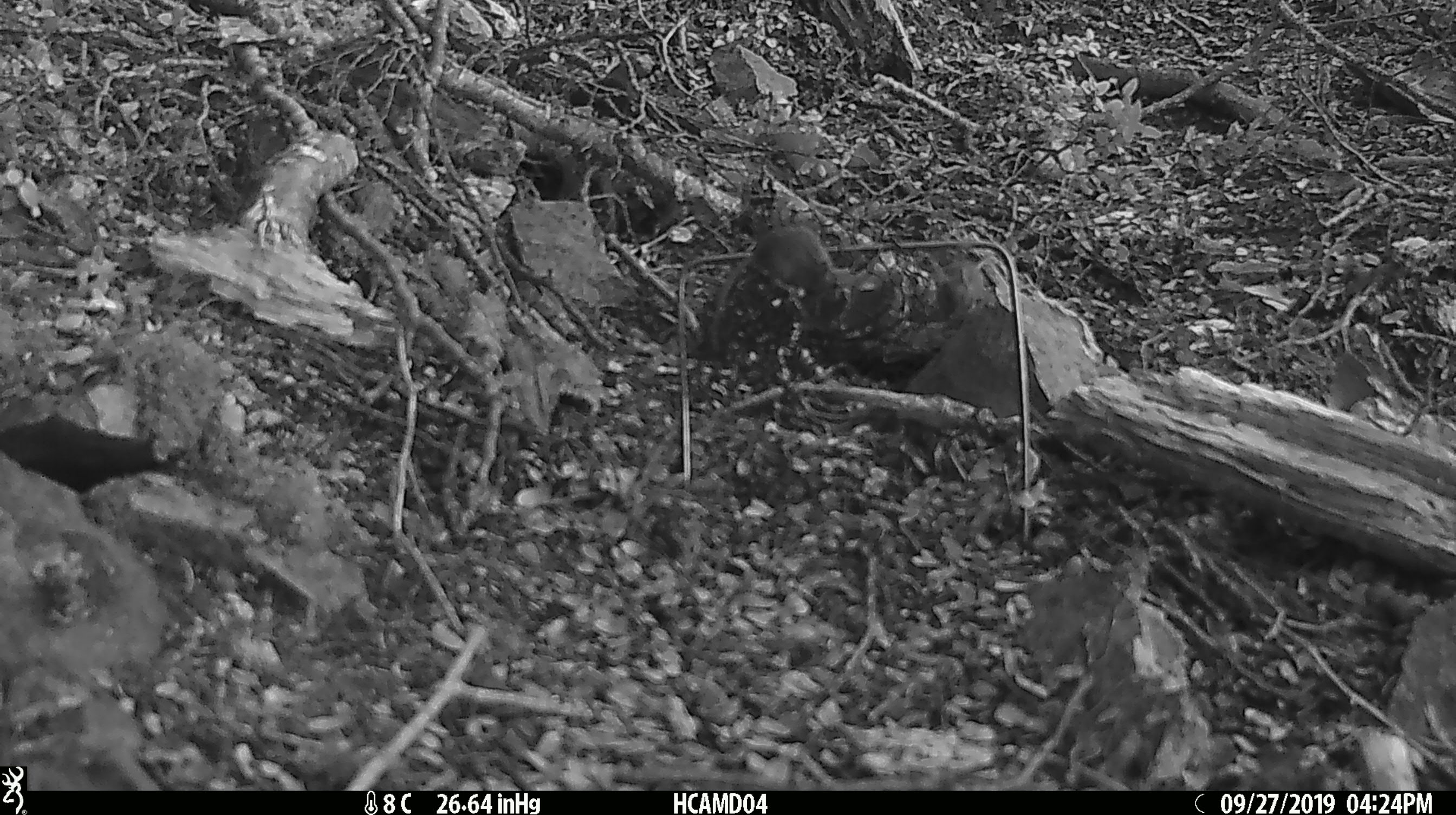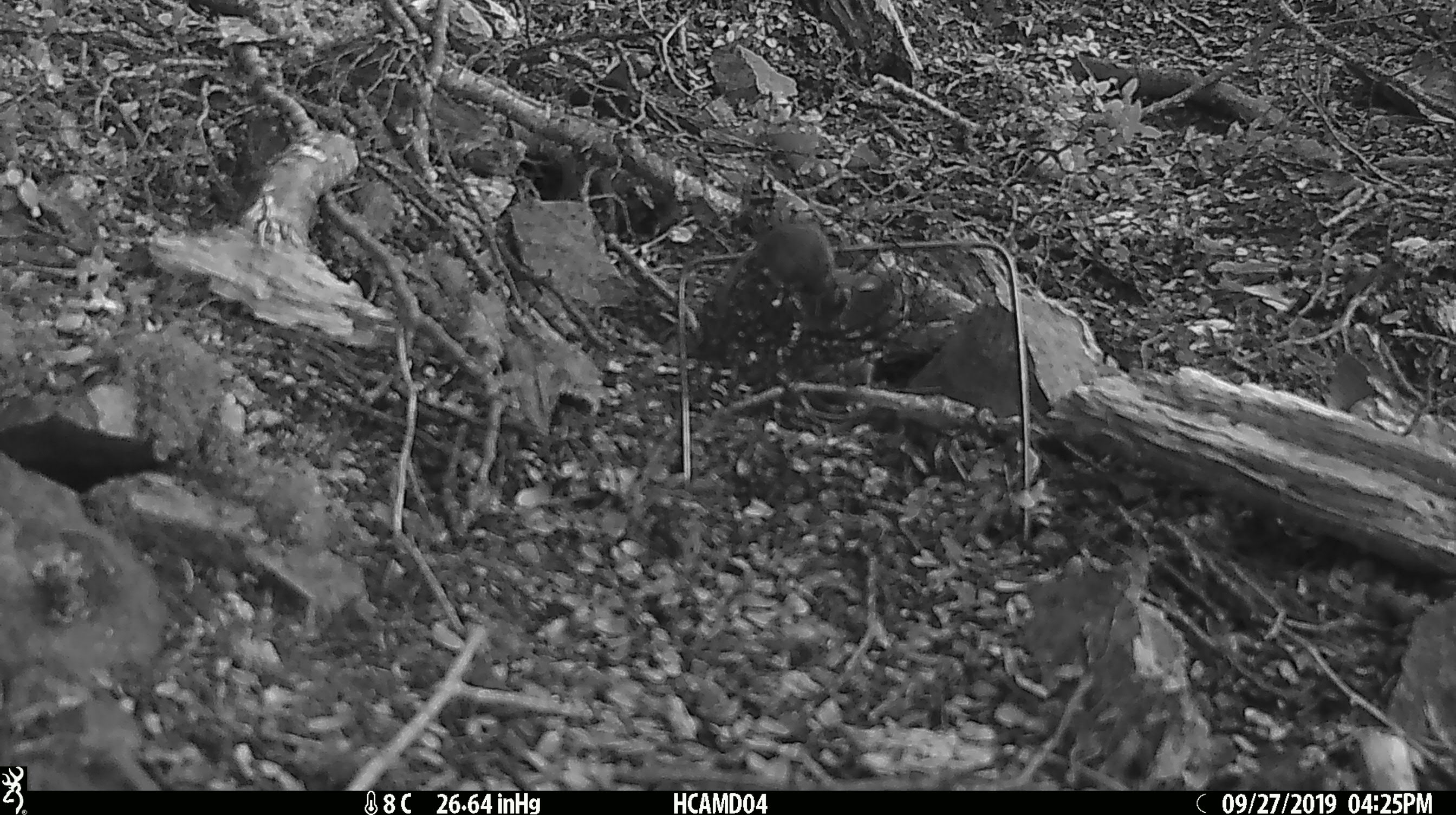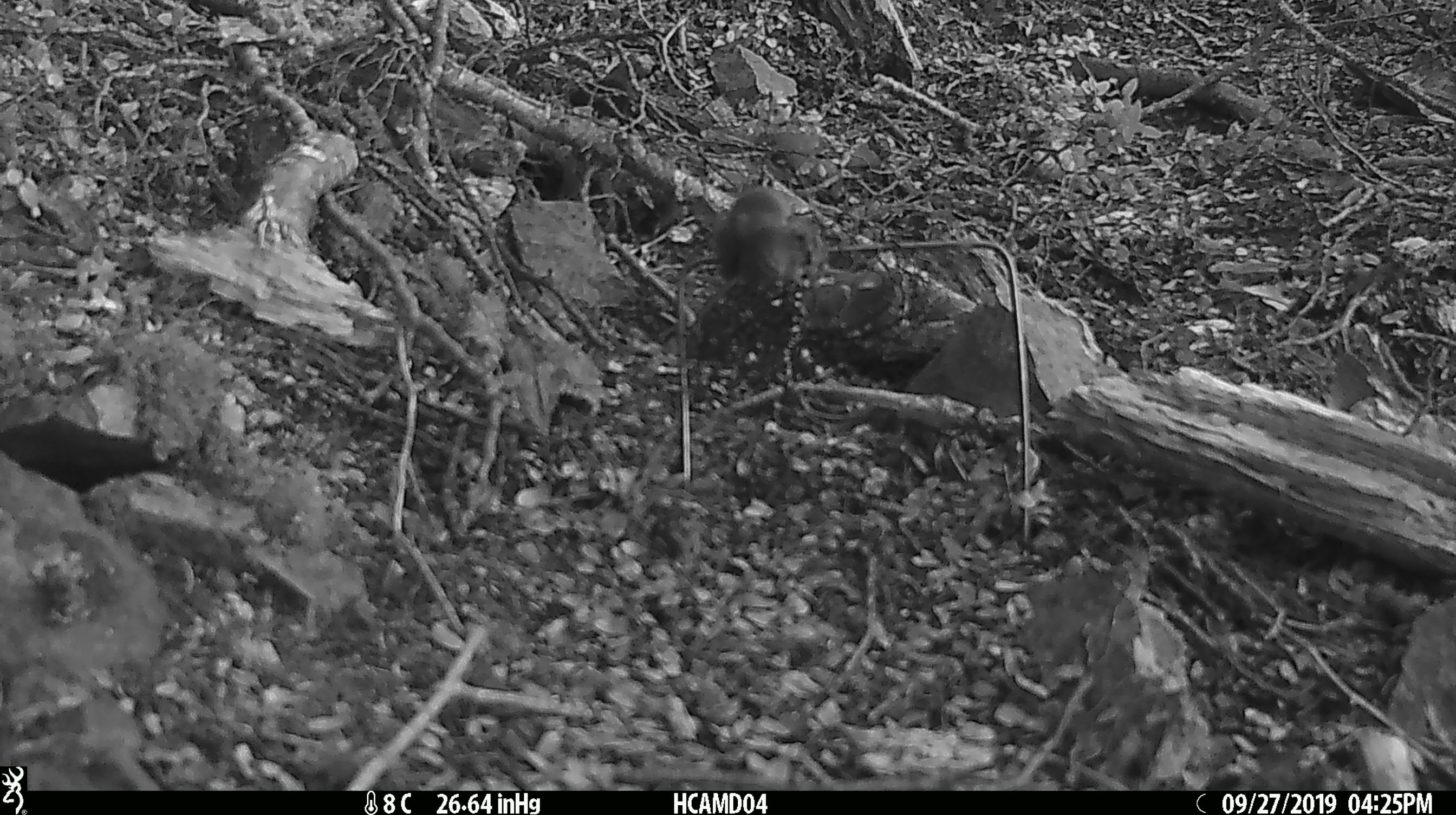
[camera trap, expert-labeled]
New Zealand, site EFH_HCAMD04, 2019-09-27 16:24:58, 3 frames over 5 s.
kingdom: Animalia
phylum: Chordata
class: Mammalia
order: Rodentia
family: Muridae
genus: Mus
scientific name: Mus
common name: mouse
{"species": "mouse (Mus)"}